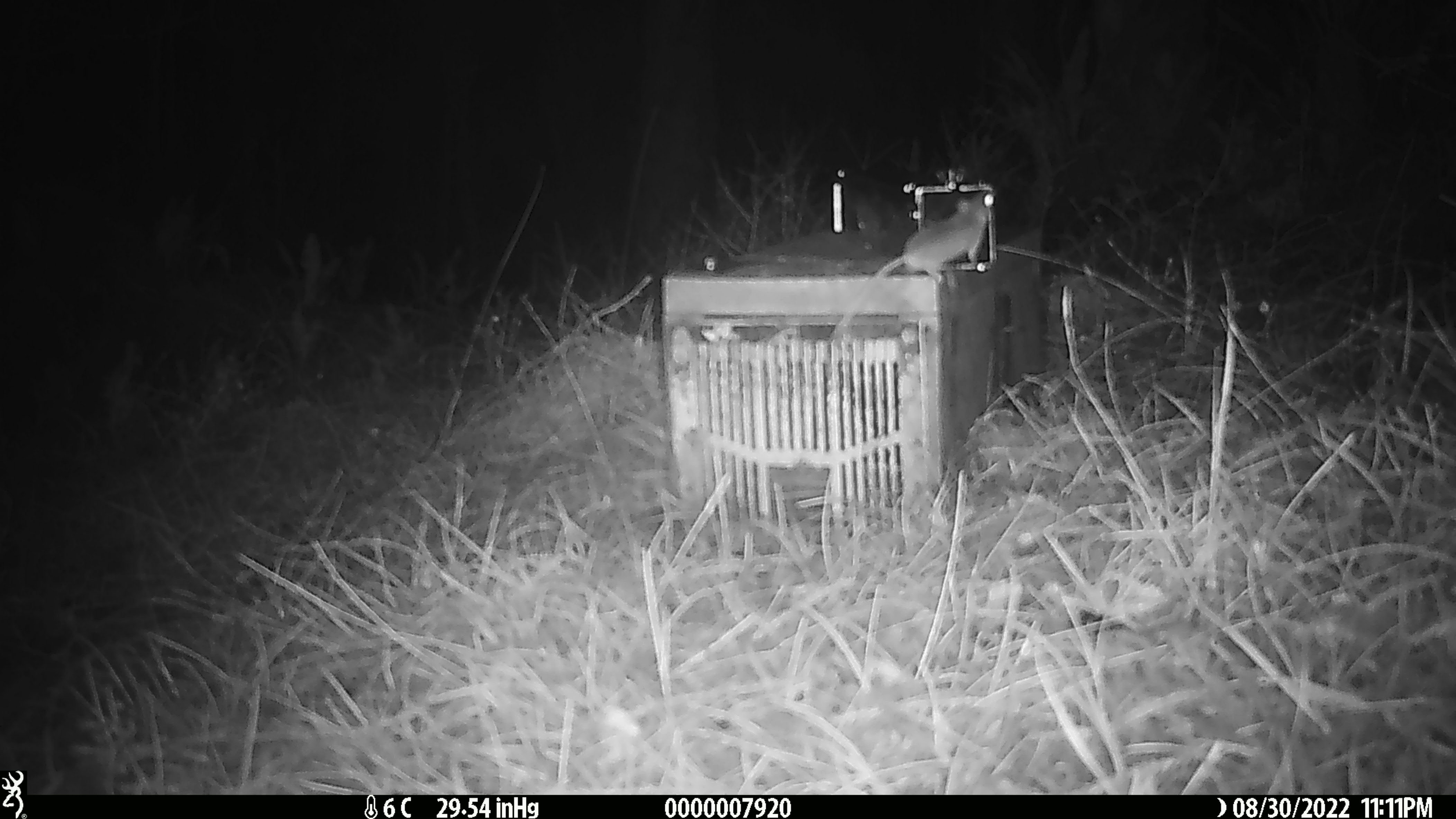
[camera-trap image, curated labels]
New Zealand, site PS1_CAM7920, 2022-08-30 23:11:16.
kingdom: Animalia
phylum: Chordata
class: Mammalia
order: Rodentia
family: Muridae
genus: Mus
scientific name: Mus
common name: mouse